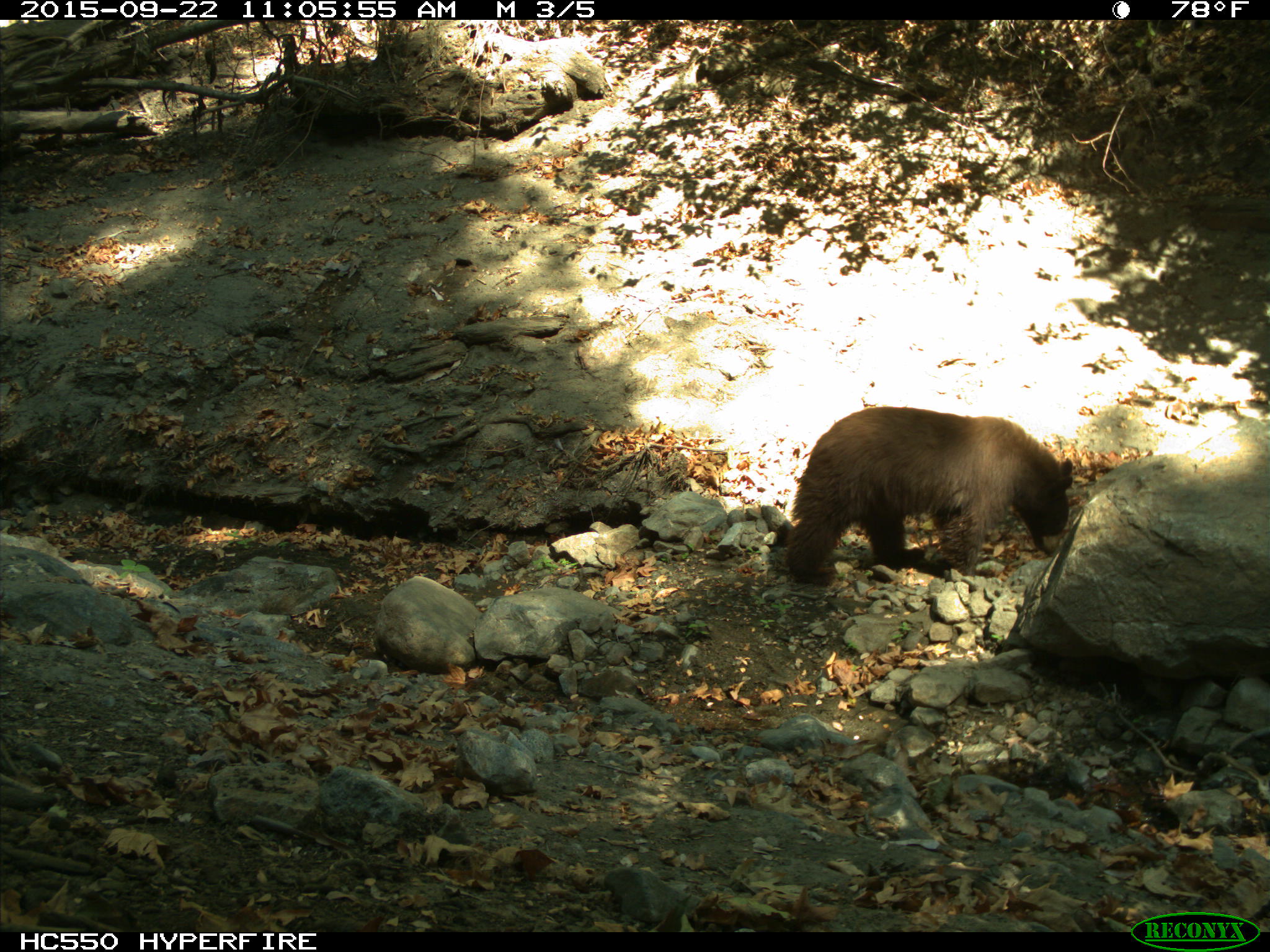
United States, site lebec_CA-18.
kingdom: Animalia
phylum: Chordata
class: Mammalia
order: Carnivora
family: Ursidae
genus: Ursus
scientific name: Ursus americanus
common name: american black bear